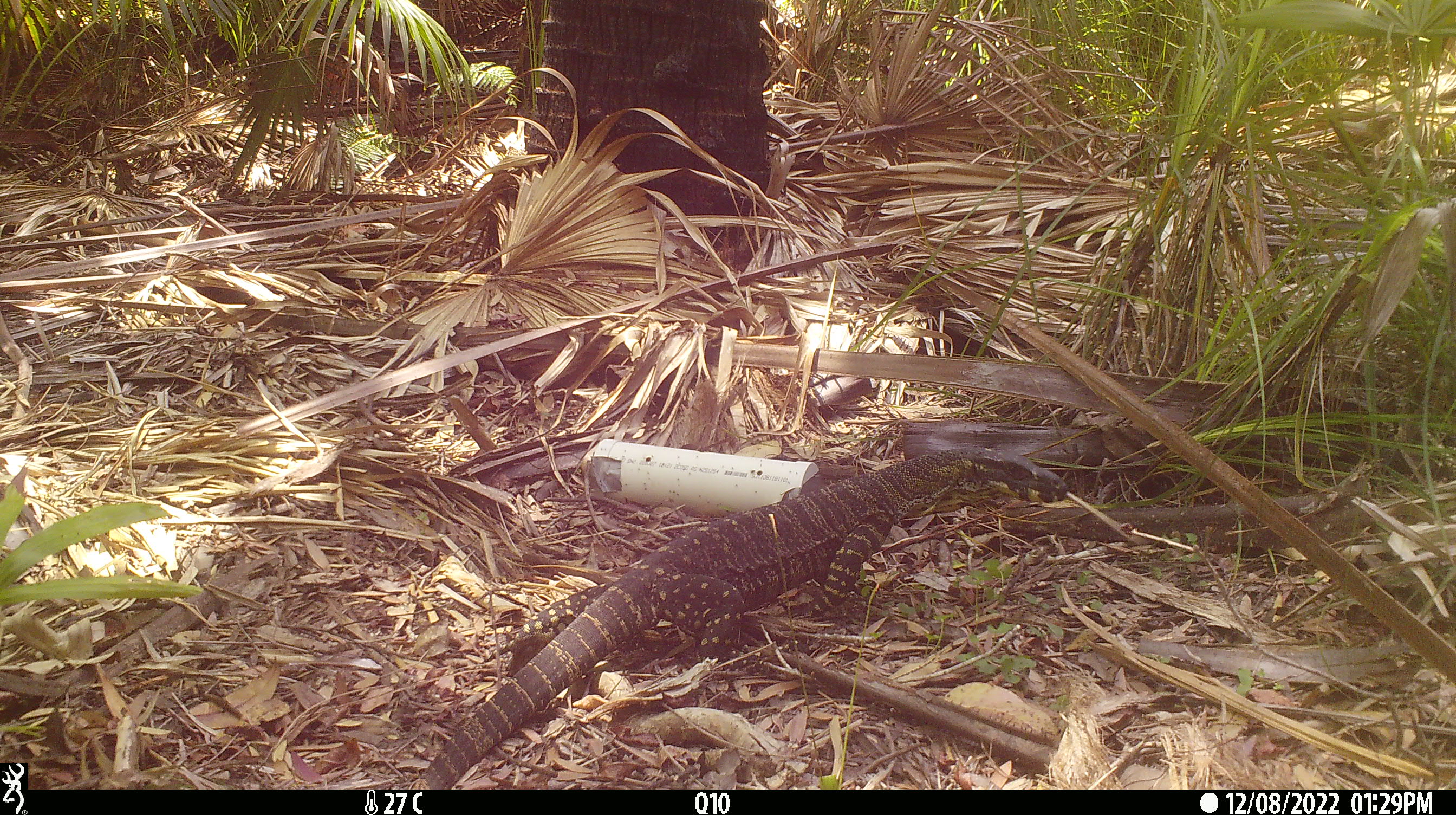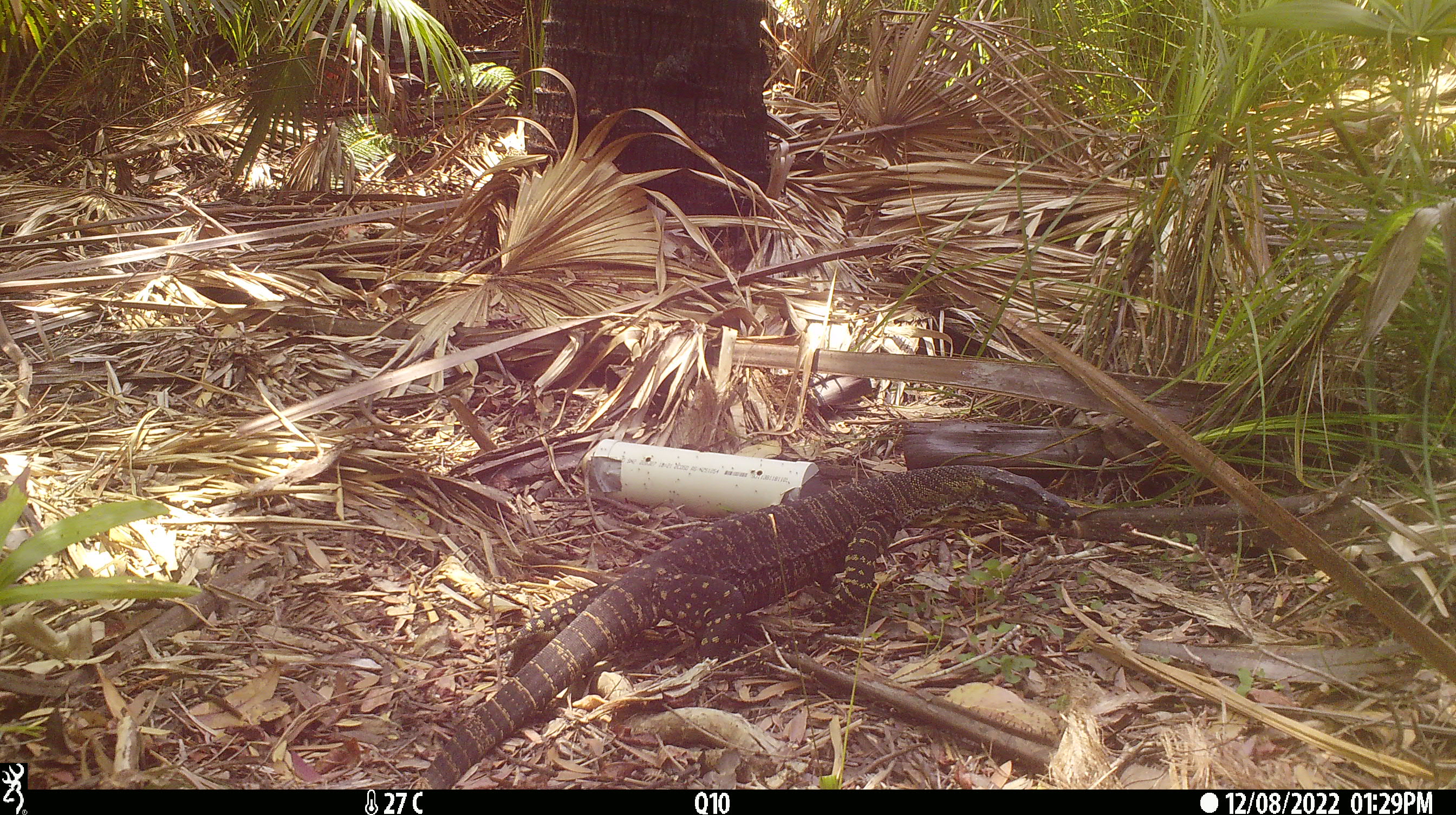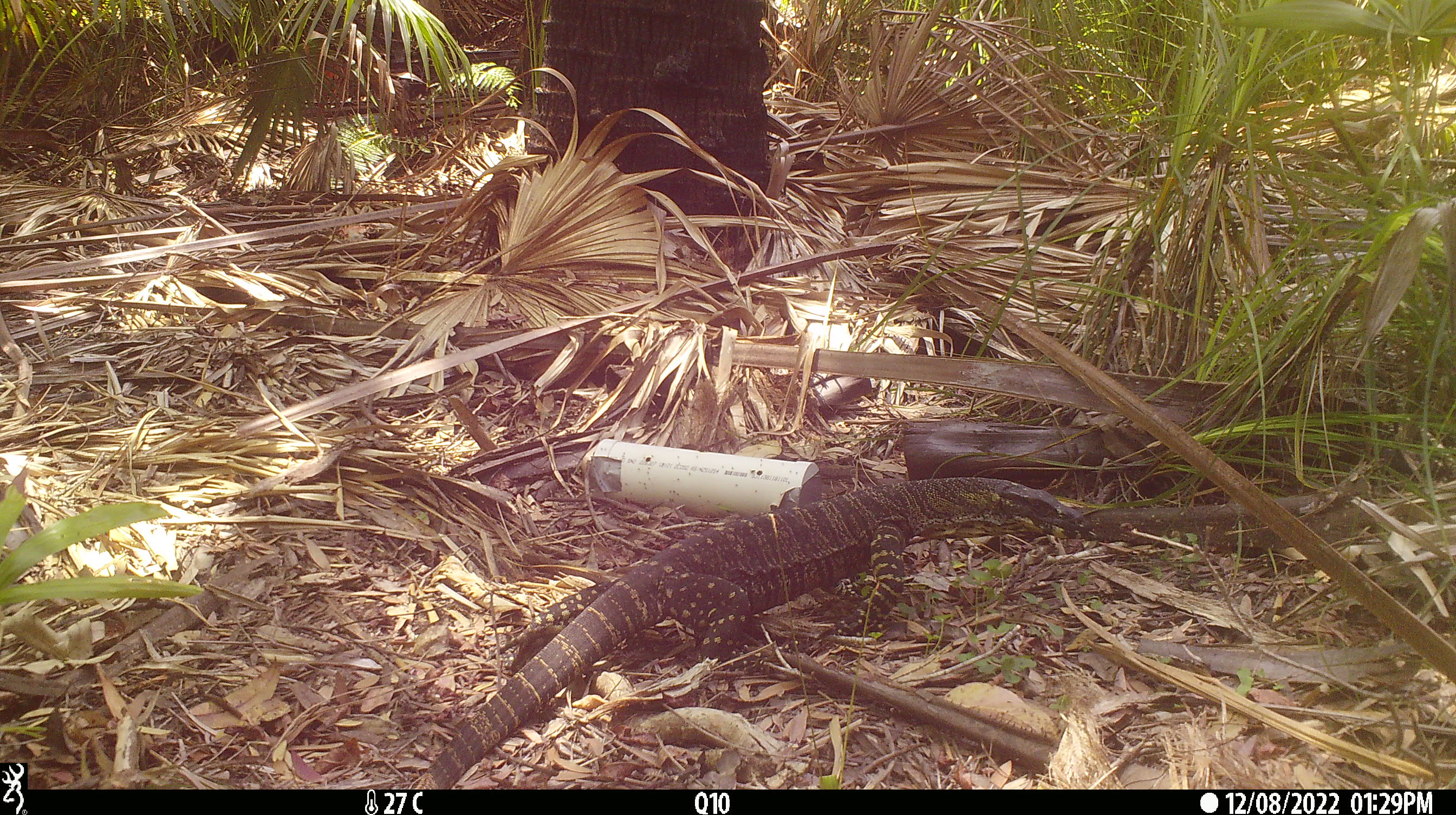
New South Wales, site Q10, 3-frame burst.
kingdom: Animalia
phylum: Chordata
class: Reptilia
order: Squamata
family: Varanidae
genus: Varanus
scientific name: Varanus varius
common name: lace monitor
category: goanna